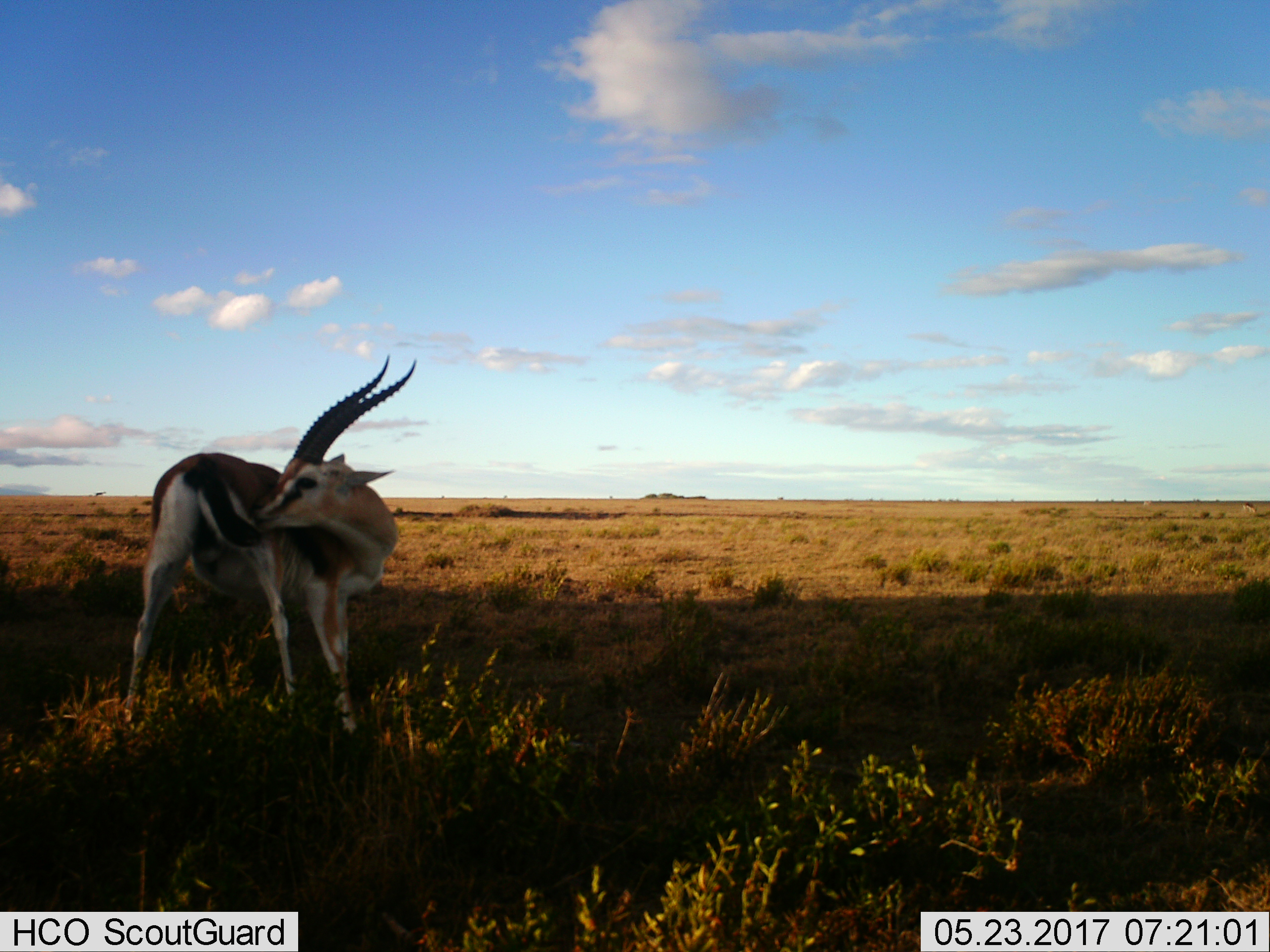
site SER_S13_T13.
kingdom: Animalia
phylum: Chordata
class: Mammalia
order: Artiodactyla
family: Bovidae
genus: Eudorcas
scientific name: Eudorcas thomsonii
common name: thomson's gazelle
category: gazellethomsons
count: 1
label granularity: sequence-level